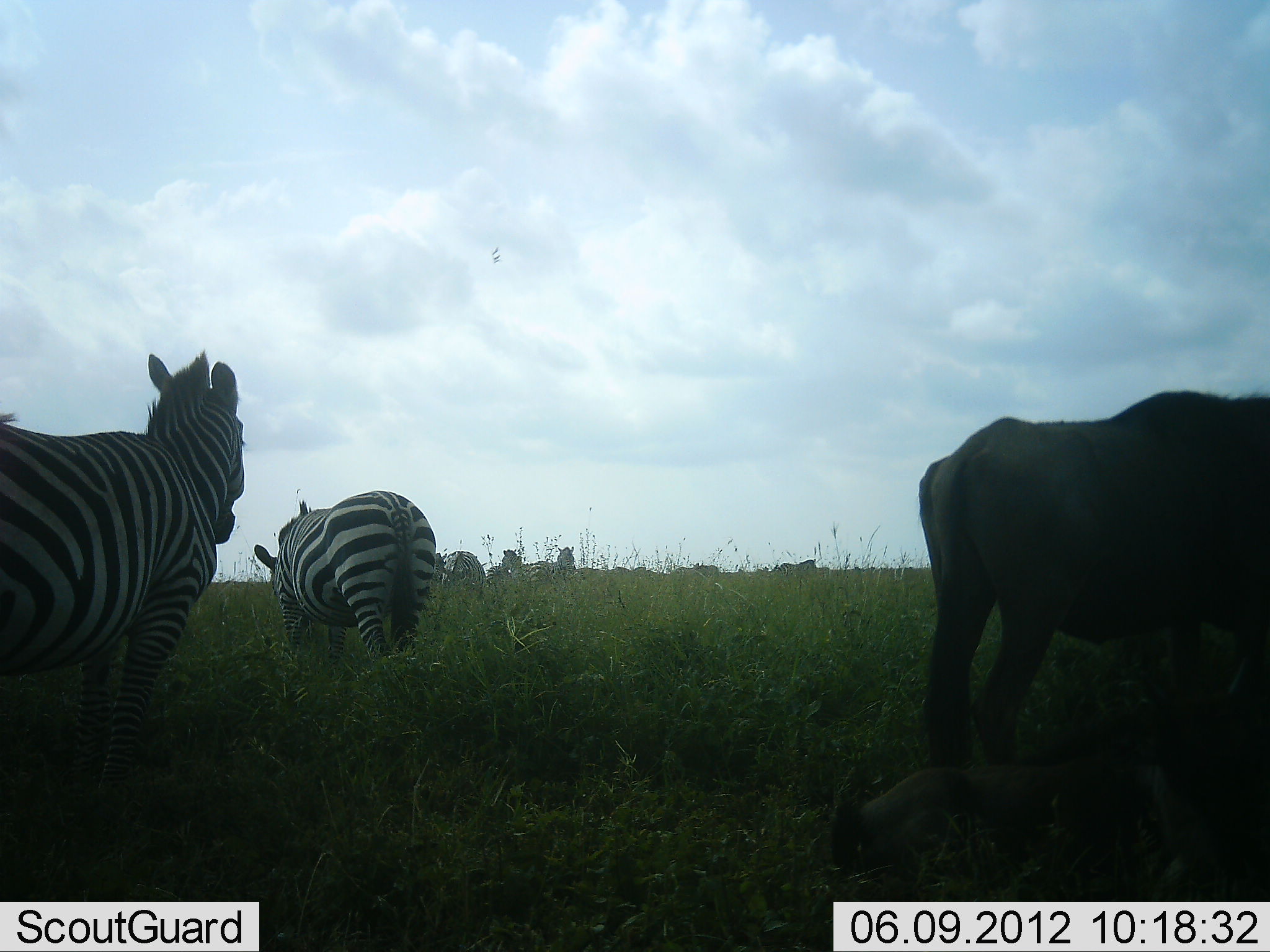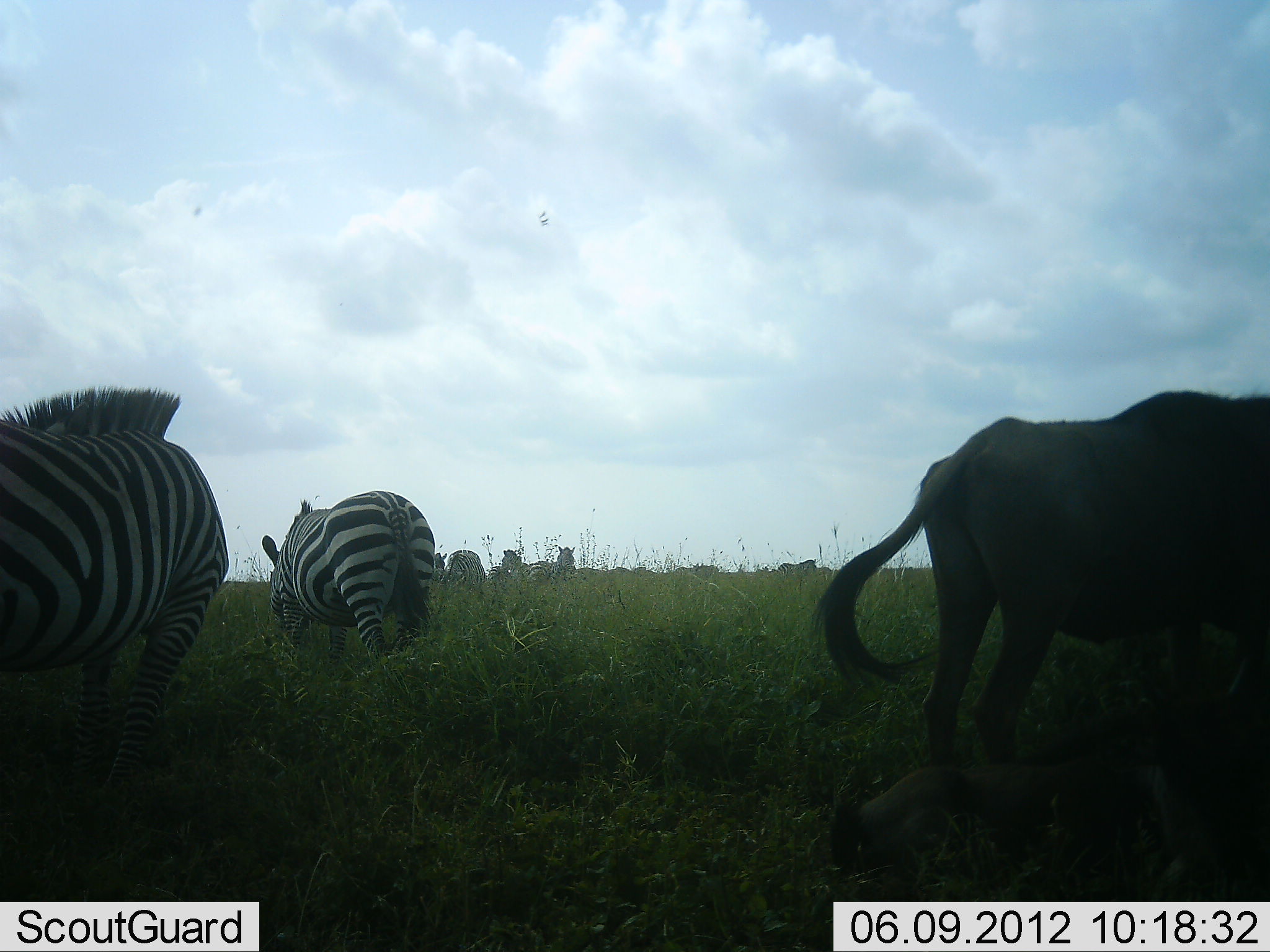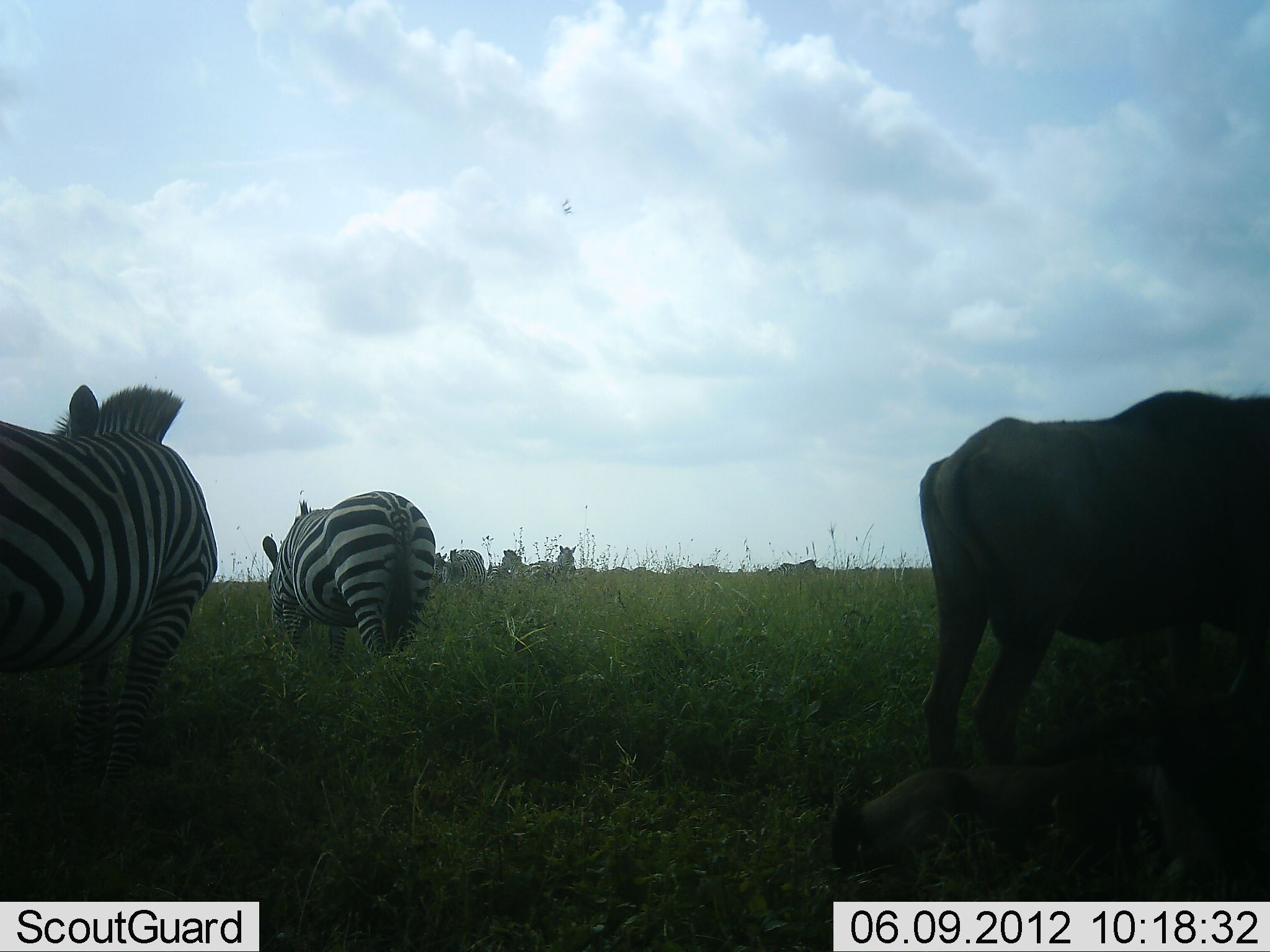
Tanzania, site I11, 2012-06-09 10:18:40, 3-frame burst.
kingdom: Animalia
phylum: Chordata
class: Mammalia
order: Artiodactyla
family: Bovidae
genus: Connochaetes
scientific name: Connochaetes taurinus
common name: blue wildebeest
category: wildebeest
Wildebeest (blue wildebeest) (Connochaetes taurinus), count 2. Behavior (volunteer vote fractions): standing 90%, resting 60%, moving 0%, interacting 0%. Young present (vote fraction): 20%. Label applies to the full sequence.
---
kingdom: Animalia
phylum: Chordata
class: Mammalia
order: Perissodactyla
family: Equidae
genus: Equus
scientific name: Equus quagga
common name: plains zebra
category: zebra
Zebra (plains zebra) (Equus quagga), count 6. Behavior (volunteer vote fractions): standing 91%, resting 0%, moving 9%, interacting 0%. Young present (vote fraction): 0%. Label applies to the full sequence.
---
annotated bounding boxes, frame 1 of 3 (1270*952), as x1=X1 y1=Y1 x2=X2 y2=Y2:
animal: x1=854 y1=387 x2=1270 y2=765; x1=0 y1=349 x2=255 y2=814; x1=831 y1=761 x2=1270 y2=952; x1=247 y1=486 x2=436 y2=668; x1=525 y1=545 x2=579 y2=590; x1=443 y1=550 x2=487 y2=589; x1=484 y1=548 x2=523 y2=589; x1=774 y1=560 x2=818 y2=581; x1=433 y1=551 x2=447 y2=584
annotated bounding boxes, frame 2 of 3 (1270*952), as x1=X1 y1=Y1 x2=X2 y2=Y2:
animal: x1=808 y1=387 x2=1270 y2=768; x1=0 y1=386 x2=230 y2=878; x1=827 y1=760 x2=1270 y2=952; x1=258 y1=489 x2=437 y2=683; x1=530 y1=546 x2=577 y2=581; x1=445 y1=550 x2=487 y2=584; x1=488 y1=548 x2=530 y2=582; x1=434 y1=552 x2=448 y2=581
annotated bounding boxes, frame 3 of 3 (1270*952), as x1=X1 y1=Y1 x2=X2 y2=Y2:
animal: x1=917 y1=389 x2=1270 y2=767; x1=0 y1=383 x2=226 y2=807; x1=829 y1=752 x2=1270 y2=952; x1=261 y1=489 x2=438 y2=667; x1=497 y1=545 x2=548 y2=593; x1=528 y1=545 x2=578 y2=580; x1=446 y1=548 x2=487 y2=588; x1=434 y1=550 x2=447 y2=587